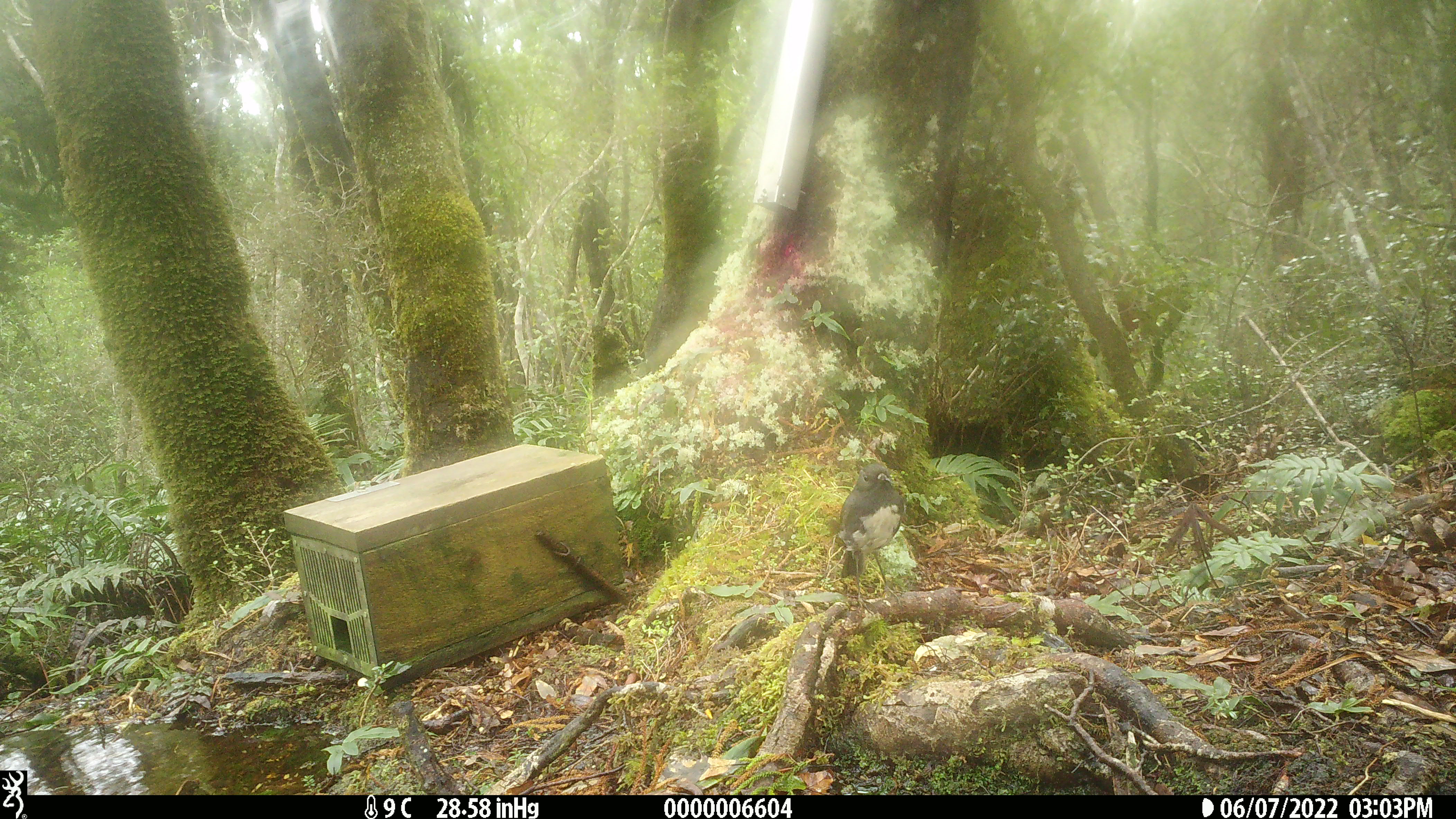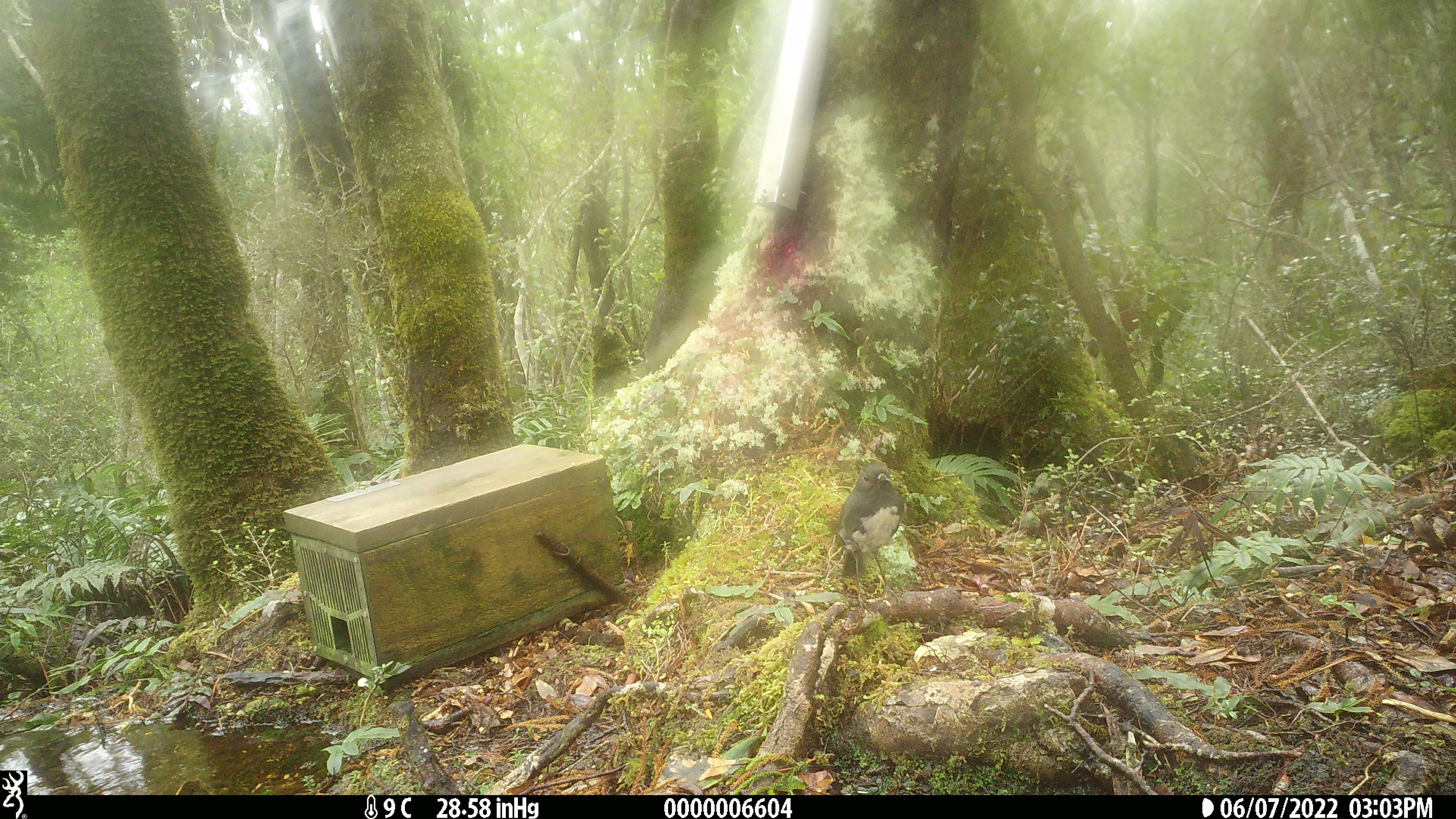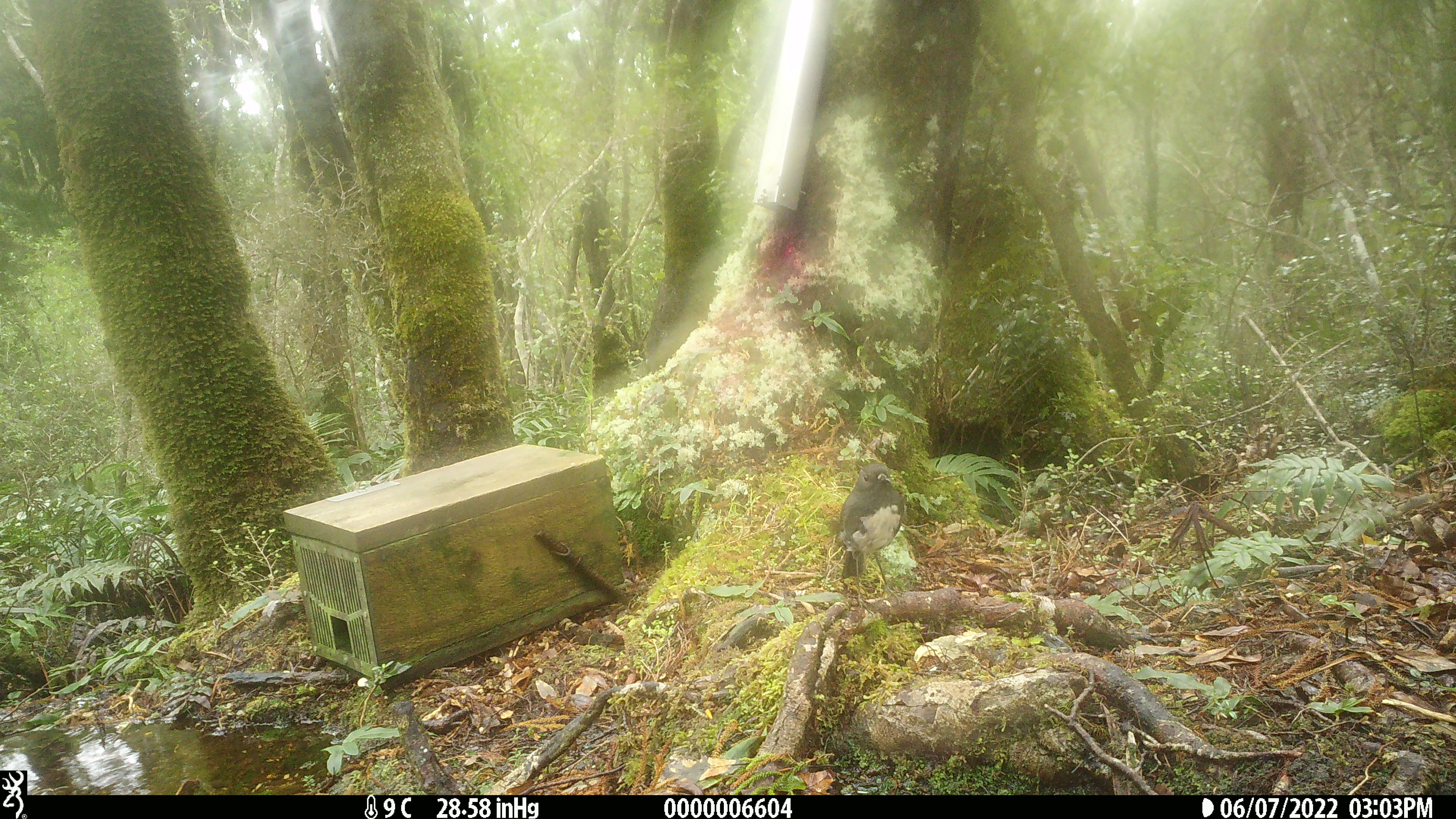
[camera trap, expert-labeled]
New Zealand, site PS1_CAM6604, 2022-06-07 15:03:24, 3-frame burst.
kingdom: Animalia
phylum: Chordata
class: Aves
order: Passeriformes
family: Petroicidae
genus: Petroica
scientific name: Petroica australis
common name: new zealand robin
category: robin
Robin (new zealand robin) (Petroica australis).